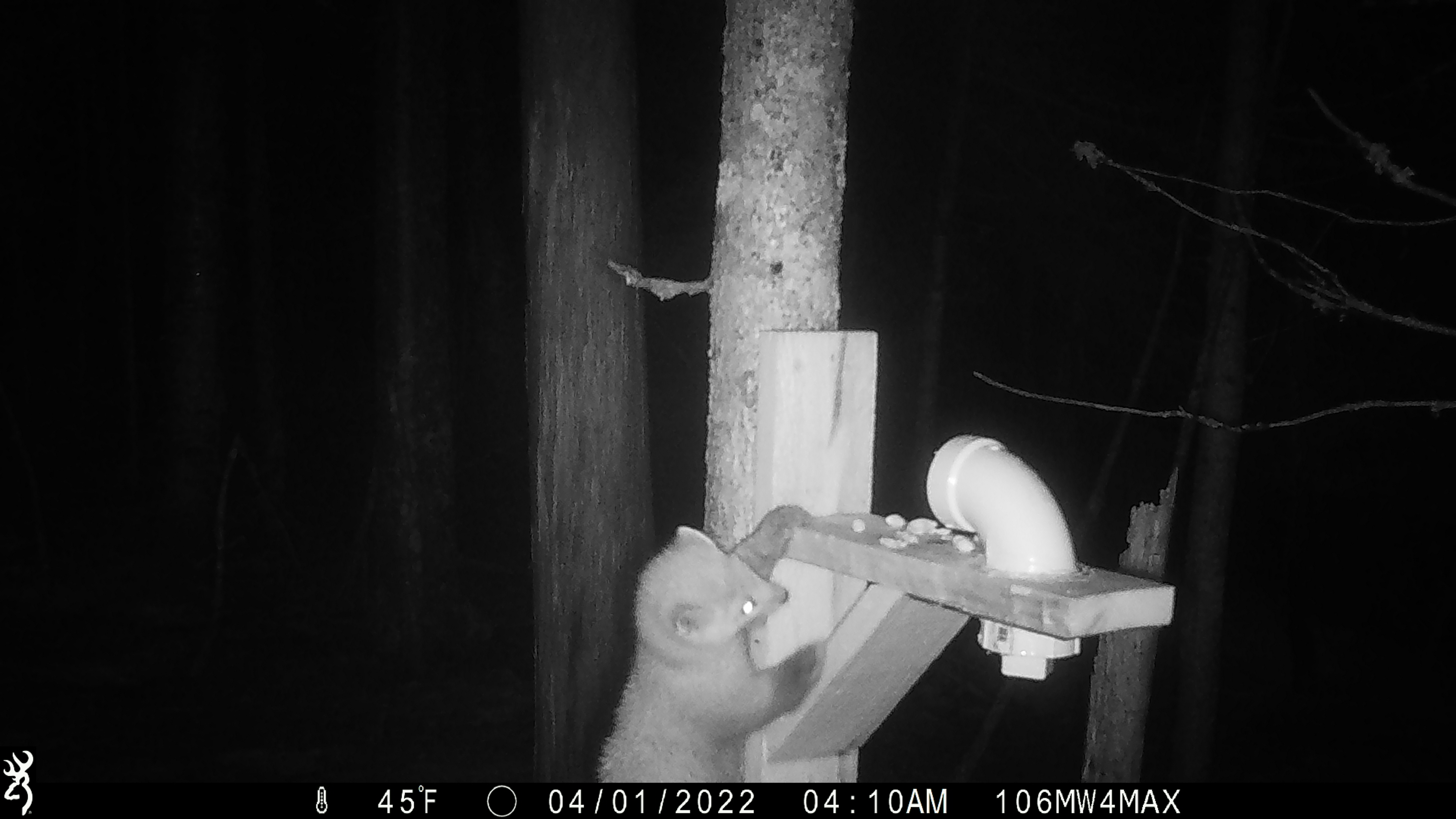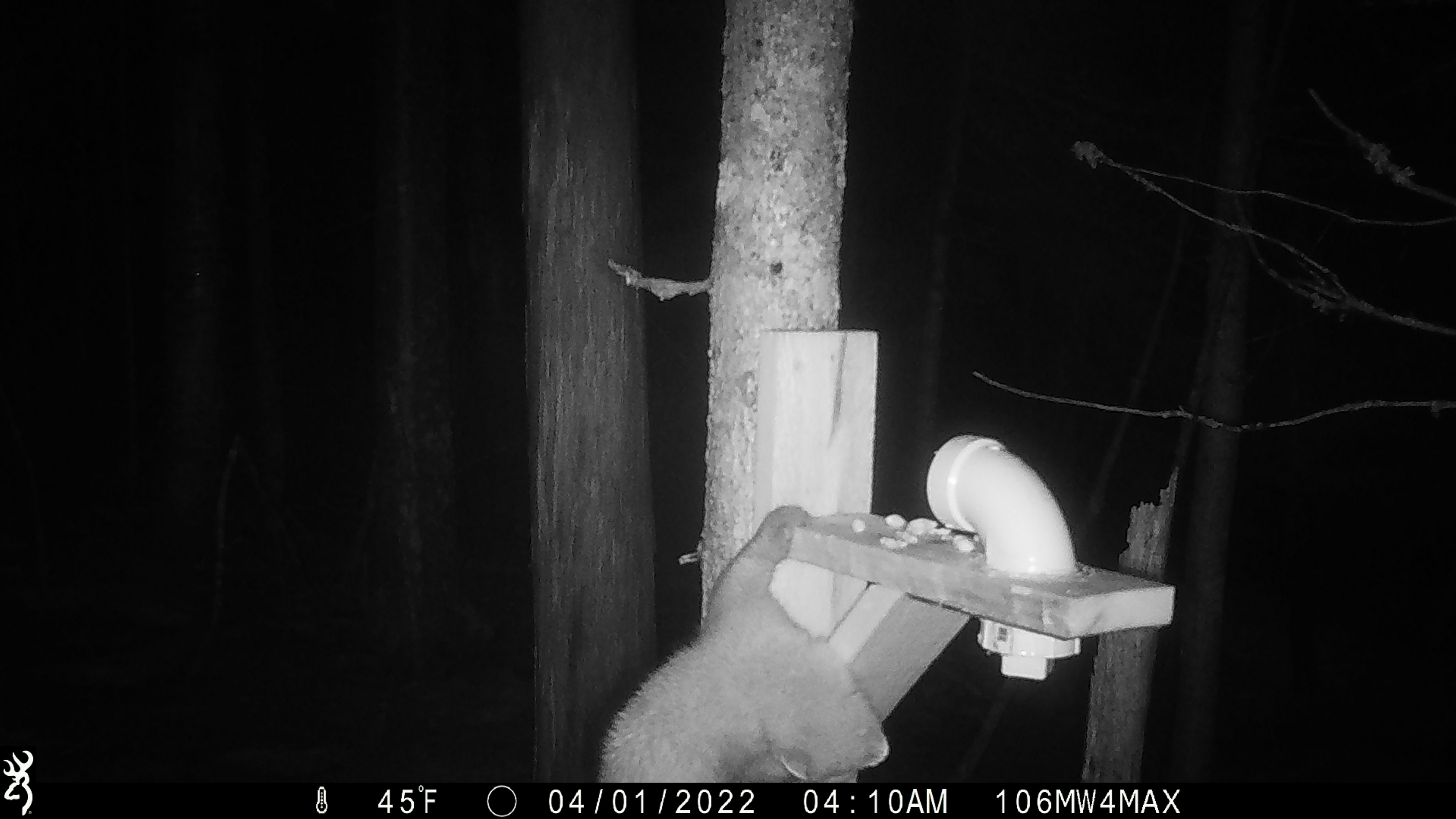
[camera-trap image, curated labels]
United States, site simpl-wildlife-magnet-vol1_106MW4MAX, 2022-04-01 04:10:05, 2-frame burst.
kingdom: Animalia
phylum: Chordata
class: Mammalia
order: Carnivora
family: Mustelidae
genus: Martes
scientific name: Martes americana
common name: american marten